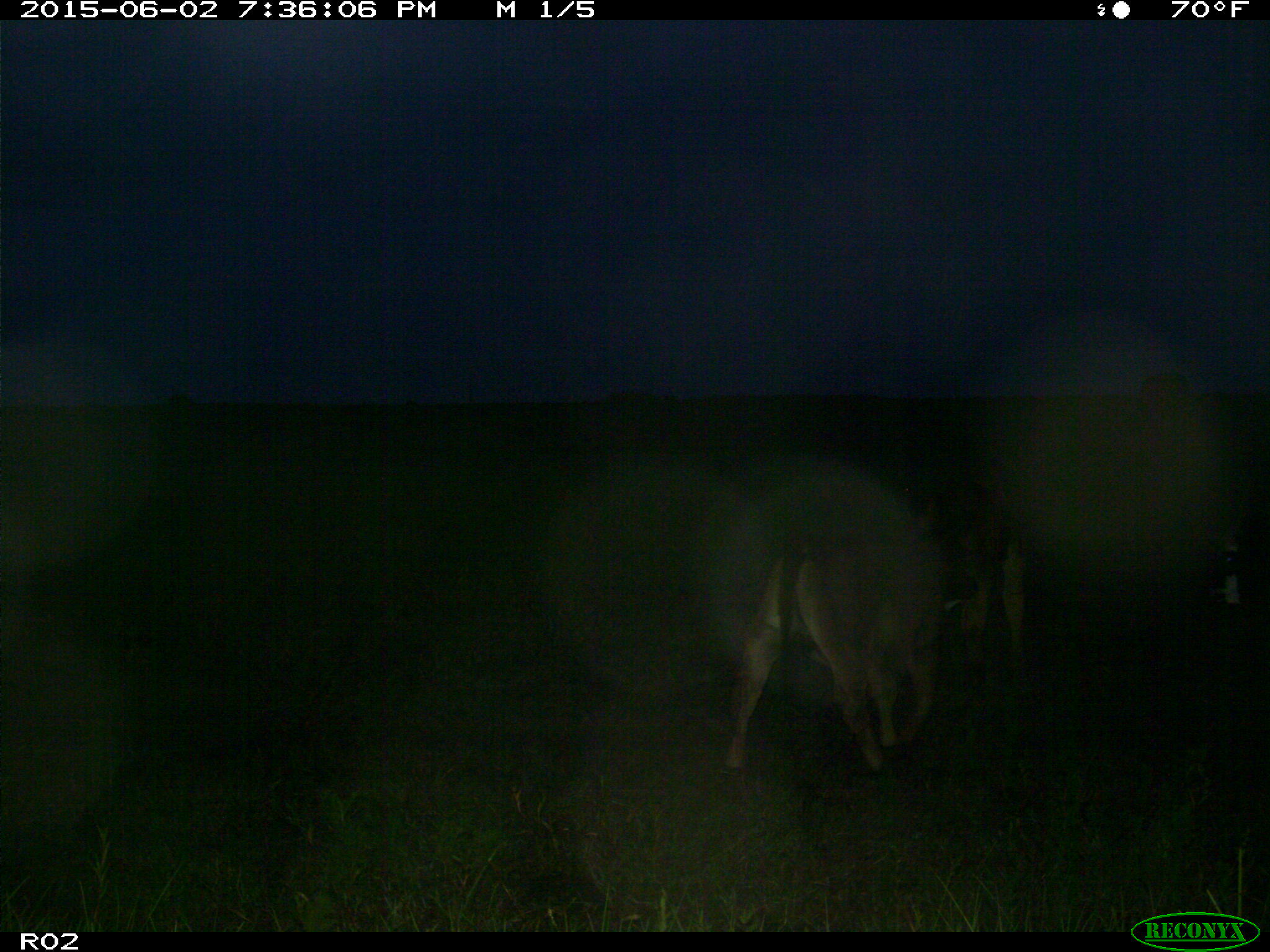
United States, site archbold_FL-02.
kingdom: Animalia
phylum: Chordata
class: Mammalia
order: Artiodactyla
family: Bovidae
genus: Bos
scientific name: Bos taurus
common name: domestic cow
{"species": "Bos taurus (domestic cow)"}